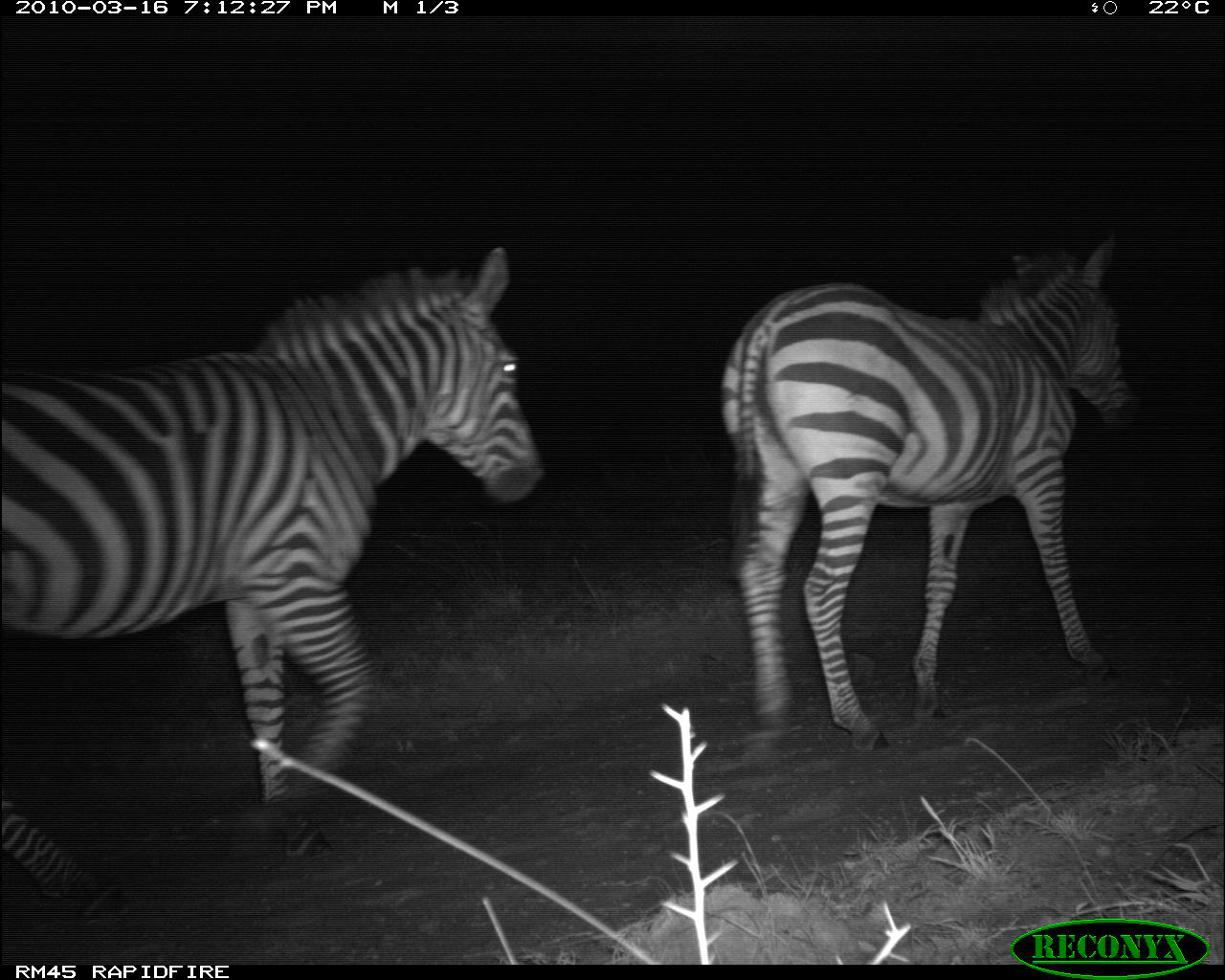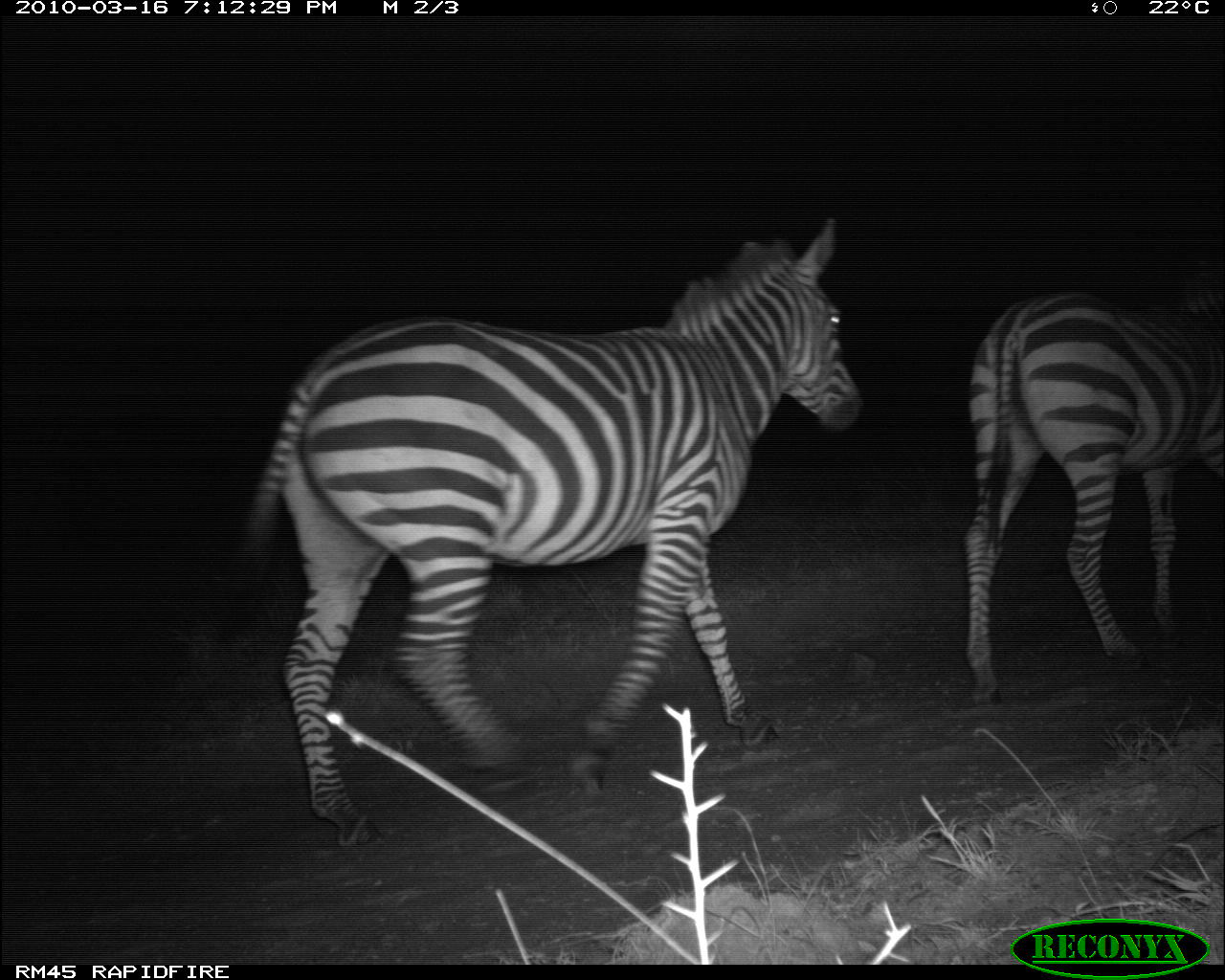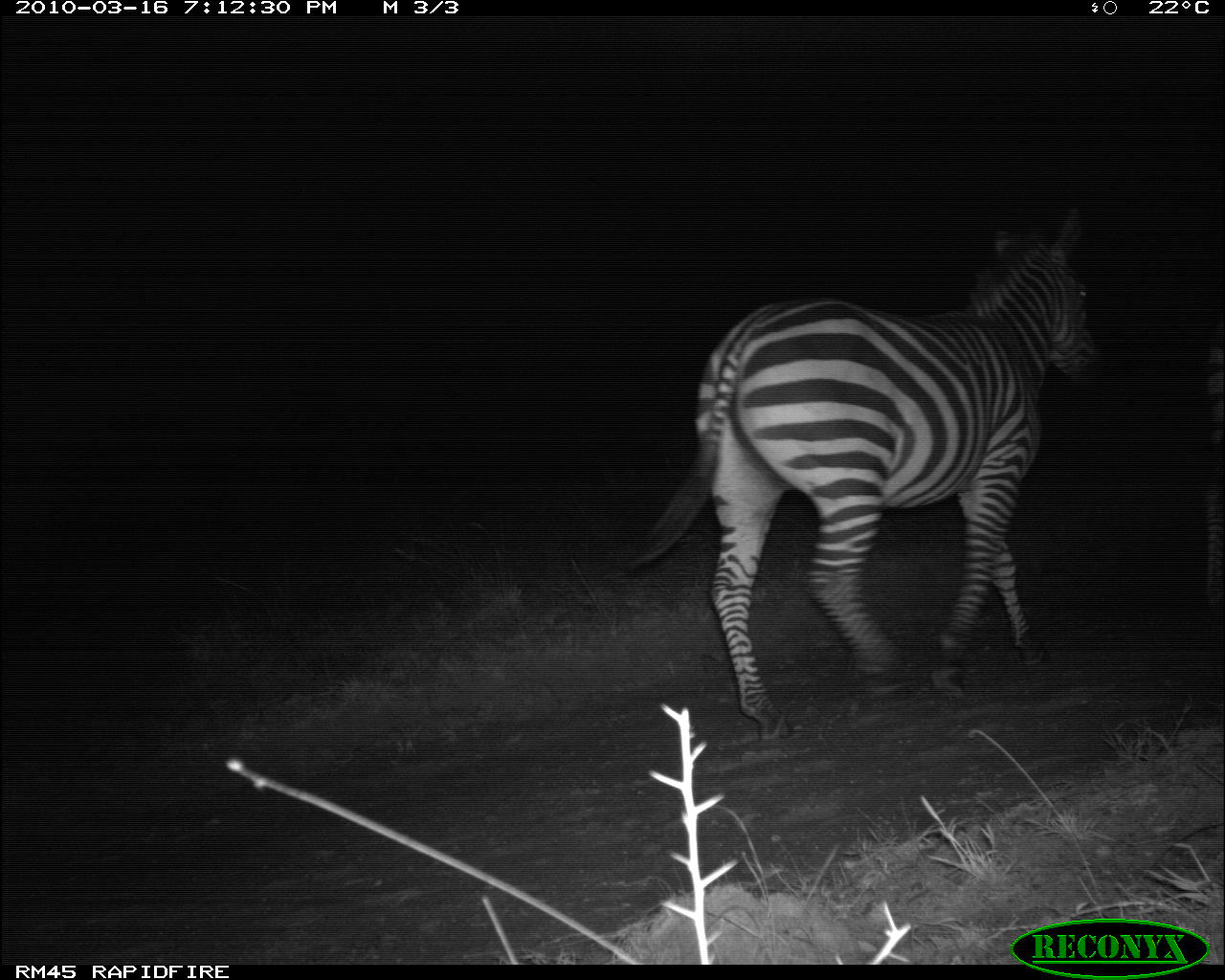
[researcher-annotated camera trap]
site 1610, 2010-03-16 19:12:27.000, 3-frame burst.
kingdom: Animalia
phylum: Chordata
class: Mammalia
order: Perissodactyla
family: Equidae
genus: Equus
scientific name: Equus quagga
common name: plains zebra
Equus quagga (plains zebra), count 2.